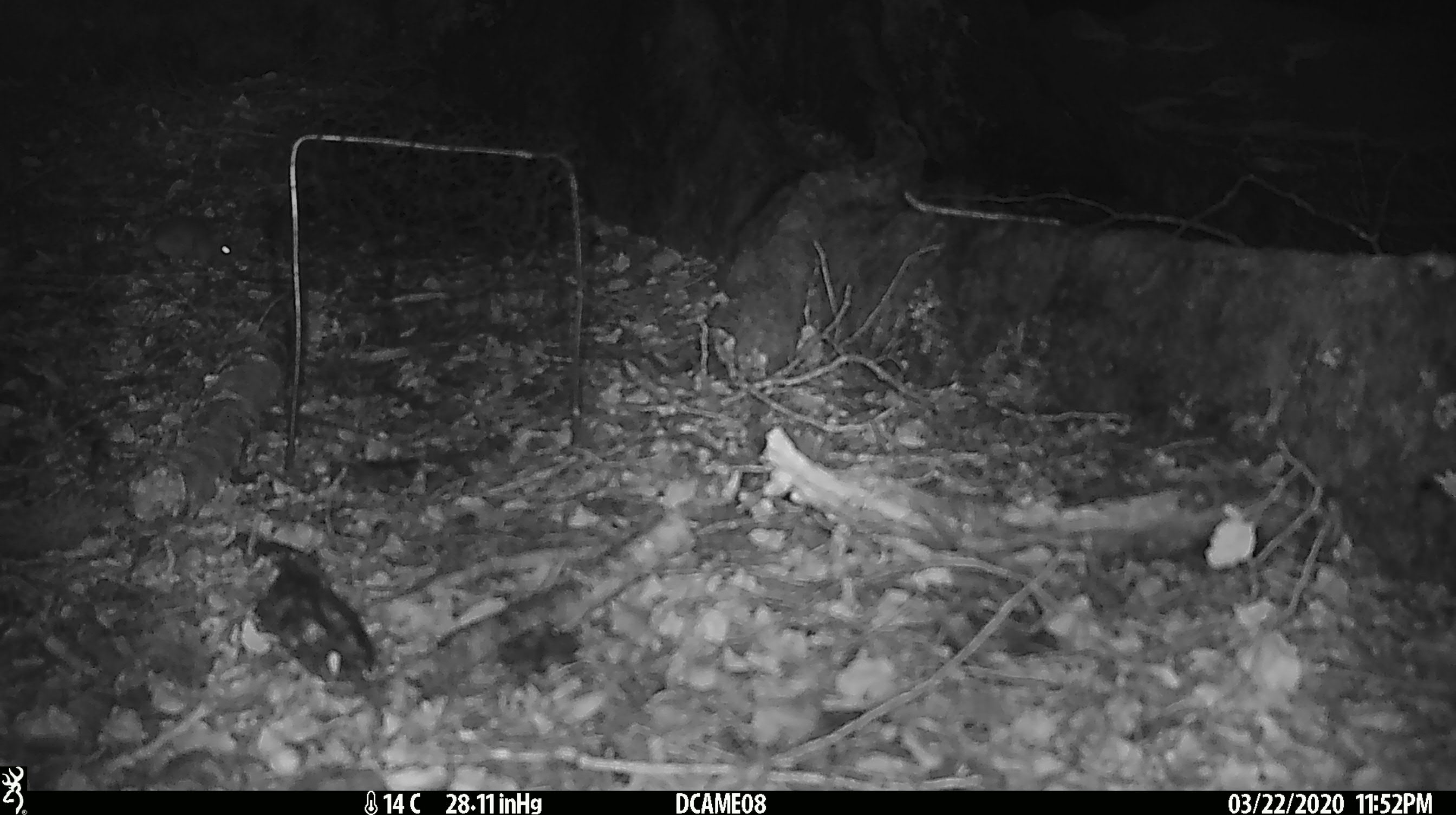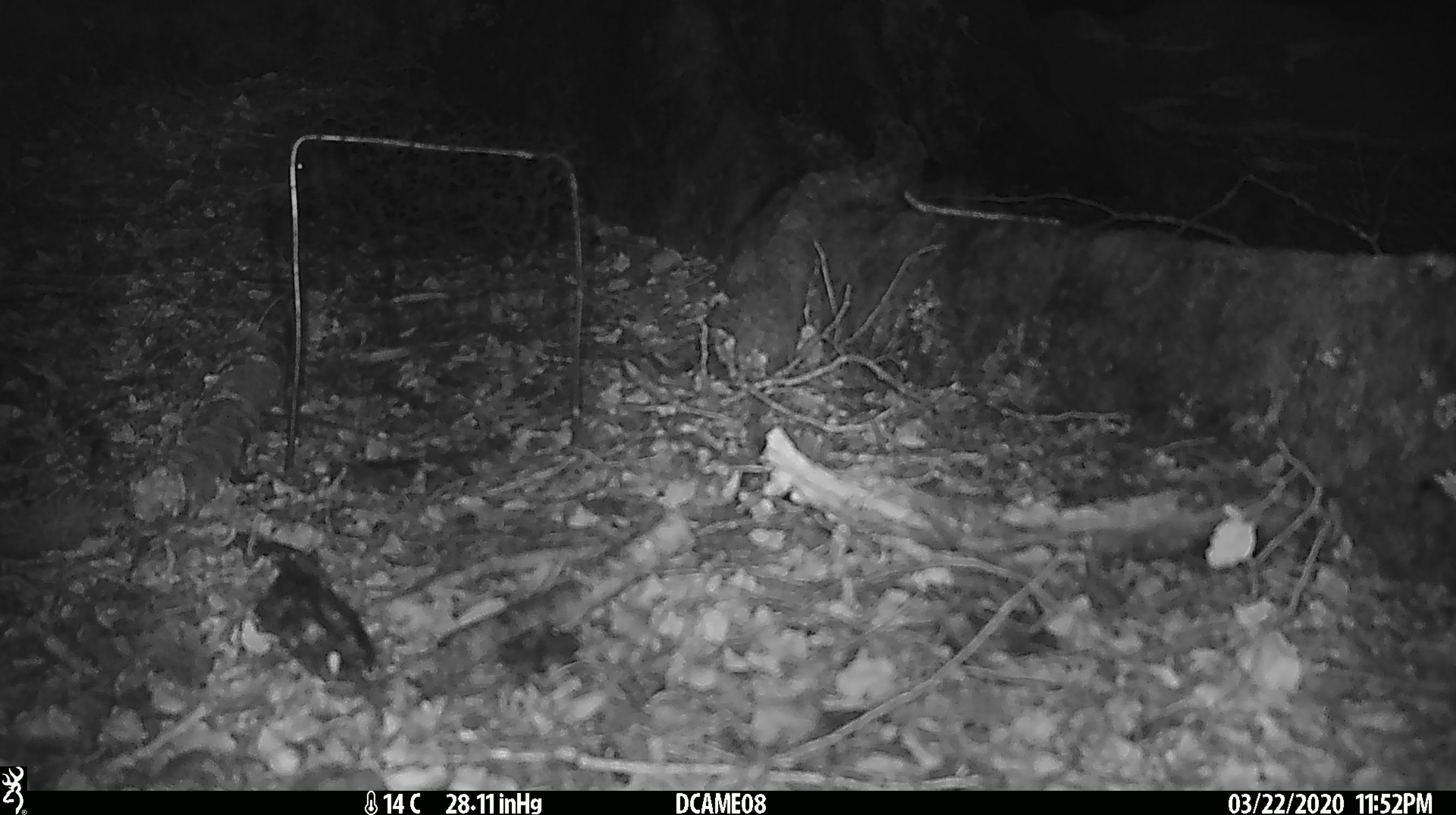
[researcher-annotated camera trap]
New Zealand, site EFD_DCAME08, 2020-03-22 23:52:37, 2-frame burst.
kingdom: Animalia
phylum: Chordata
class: Mammalia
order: Rodentia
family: Muridae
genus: Mus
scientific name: Mus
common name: mouse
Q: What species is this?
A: Mouse (Mus).